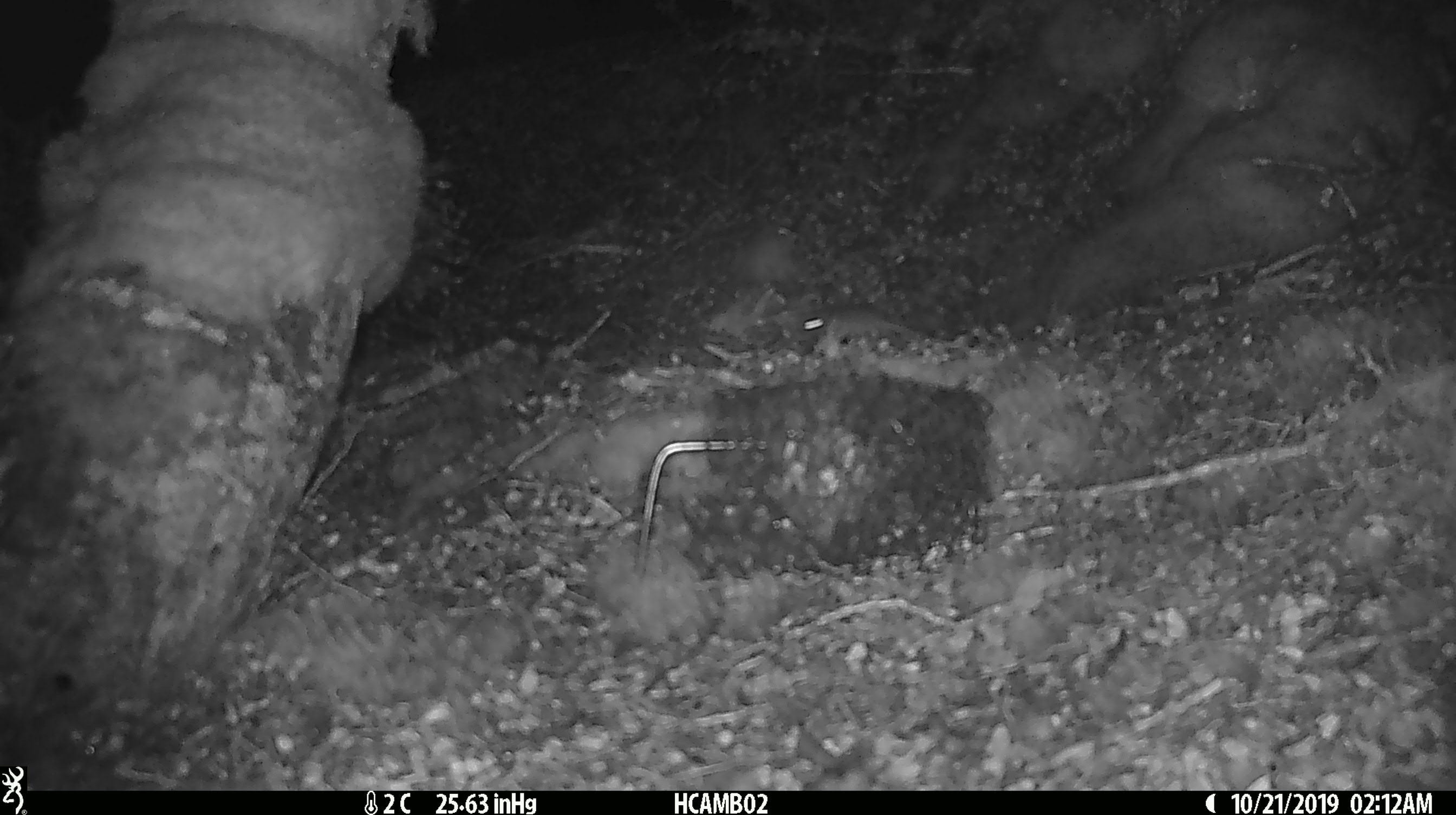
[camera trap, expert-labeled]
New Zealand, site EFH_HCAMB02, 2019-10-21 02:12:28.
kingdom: Animalia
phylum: Chordata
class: Mammalia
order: Rodentia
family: Muridae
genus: Mus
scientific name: Mus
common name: mouse